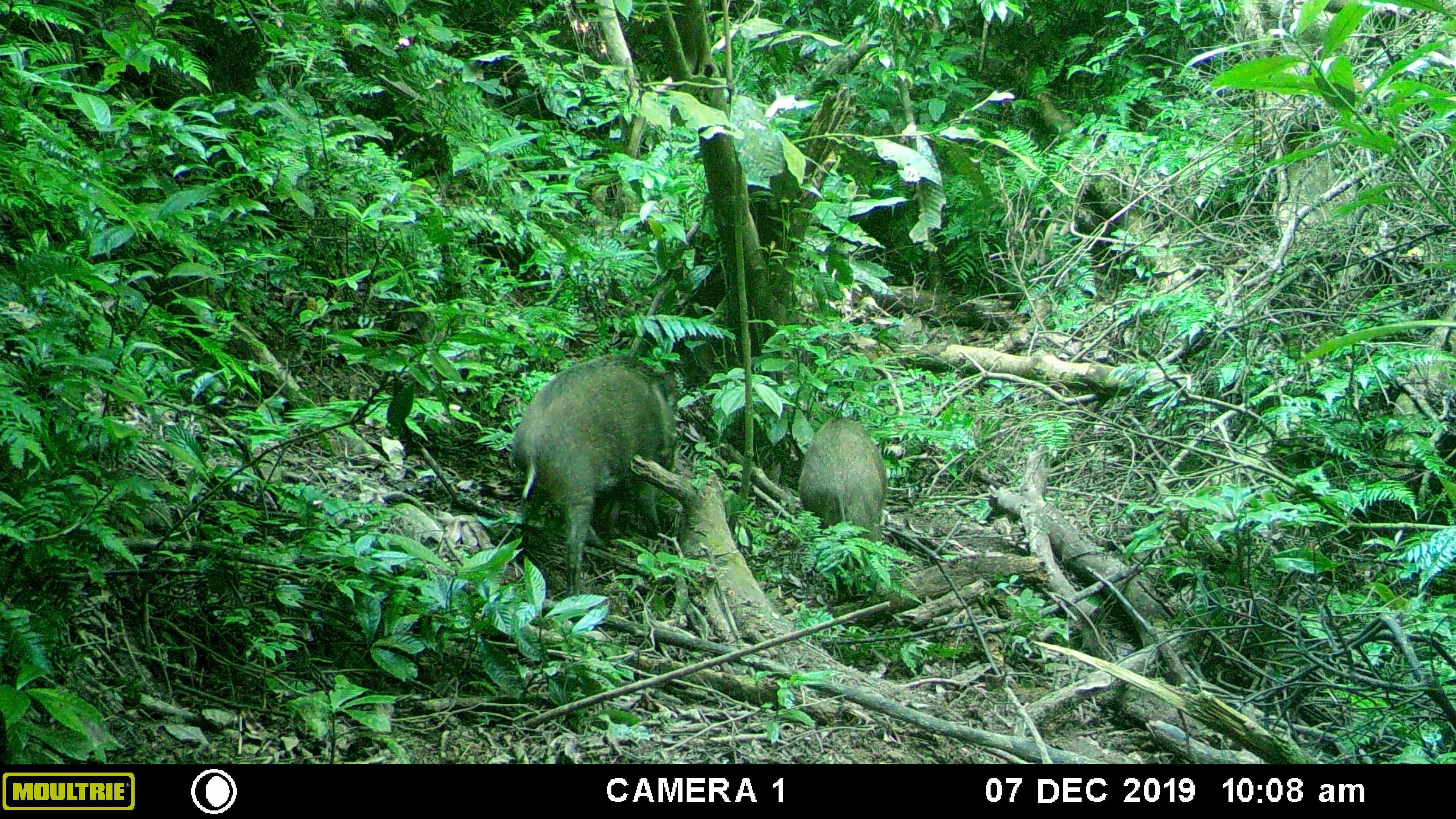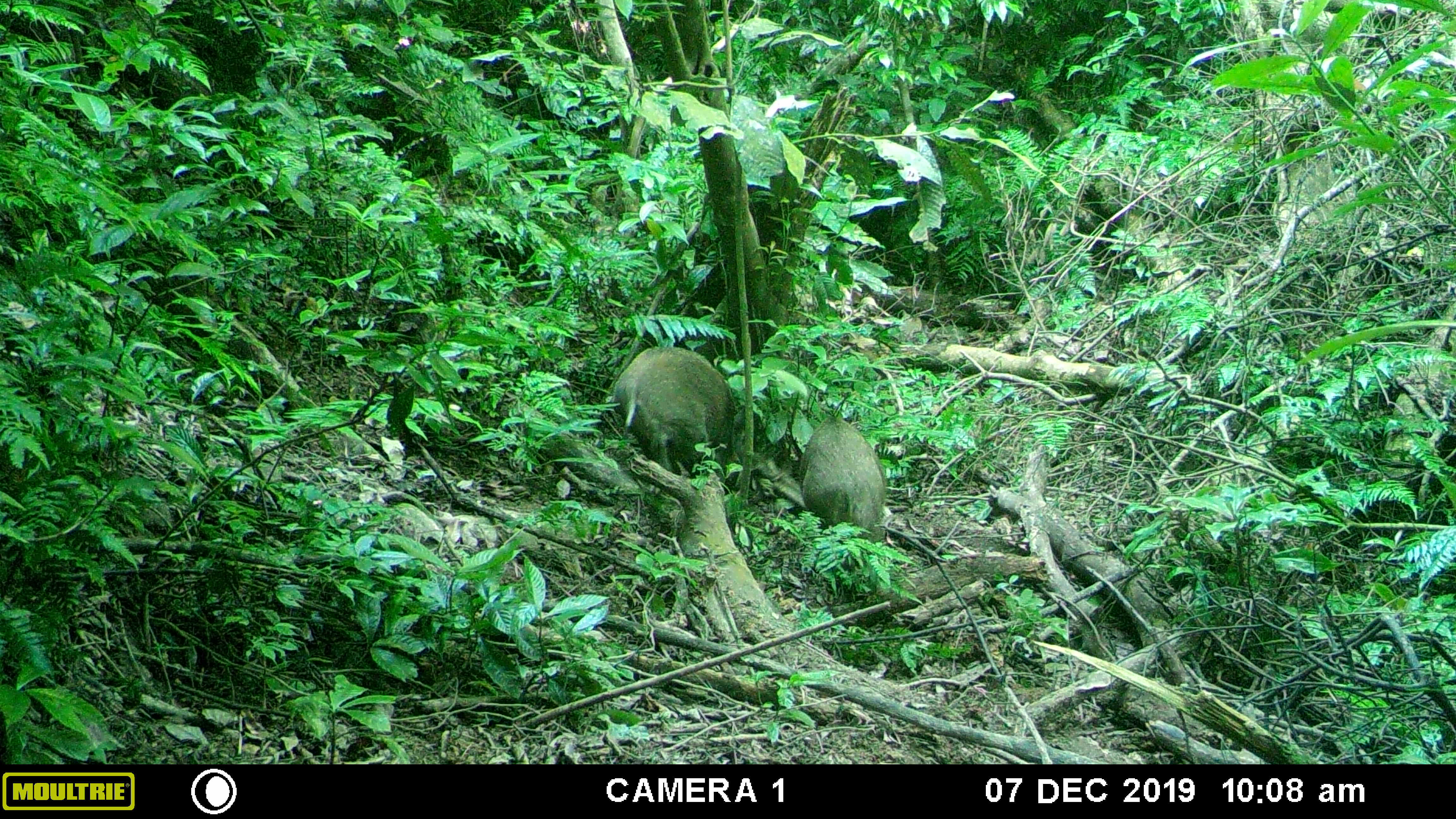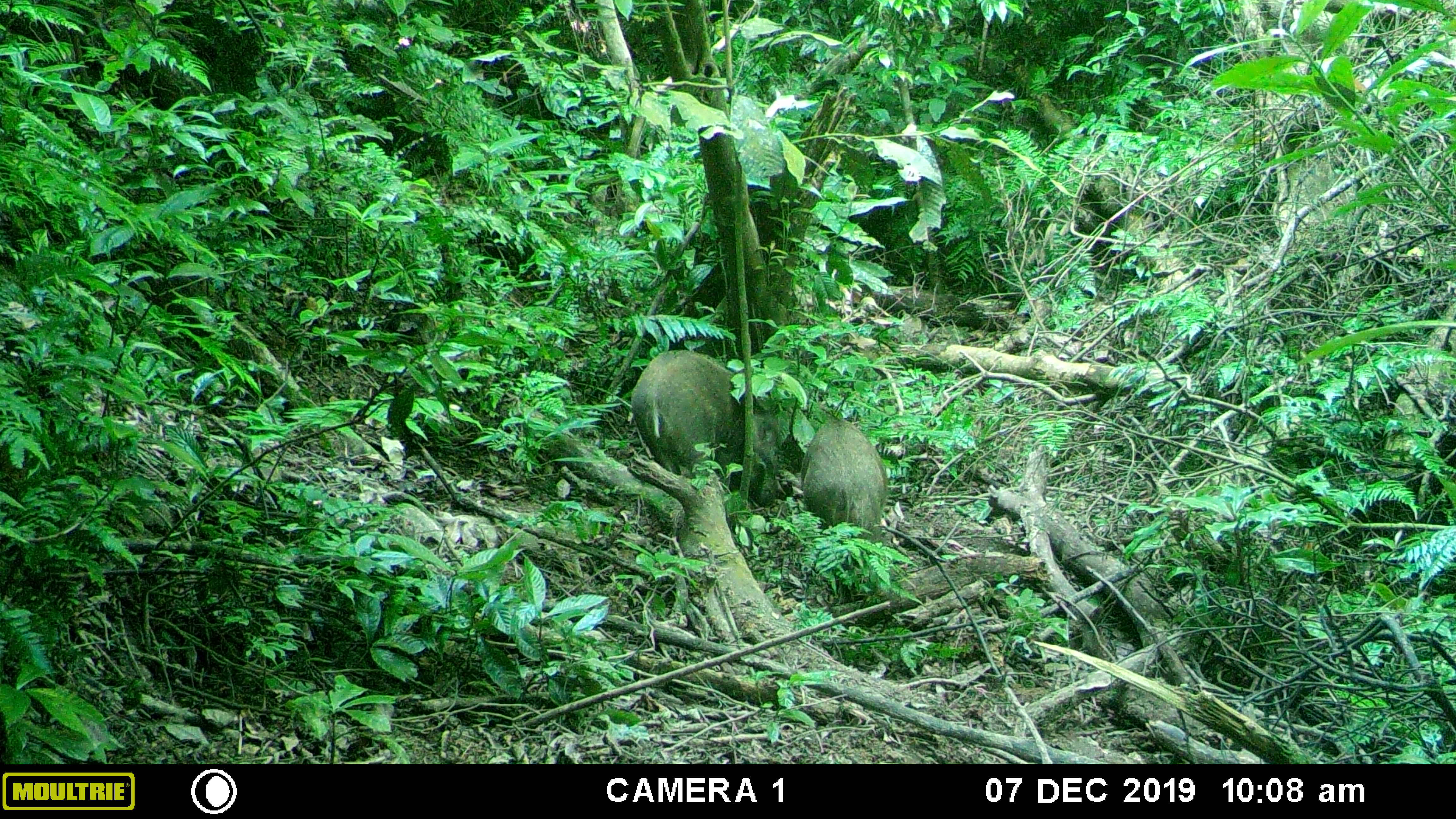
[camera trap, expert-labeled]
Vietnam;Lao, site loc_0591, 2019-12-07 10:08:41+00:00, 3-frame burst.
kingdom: Animalia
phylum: Chordata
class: Mammalia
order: Artiodactyla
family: Suidae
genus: Sus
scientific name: Sus scrofa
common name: eurasian wild pig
Eurasian wild pig (Sus scrofa). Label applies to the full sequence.